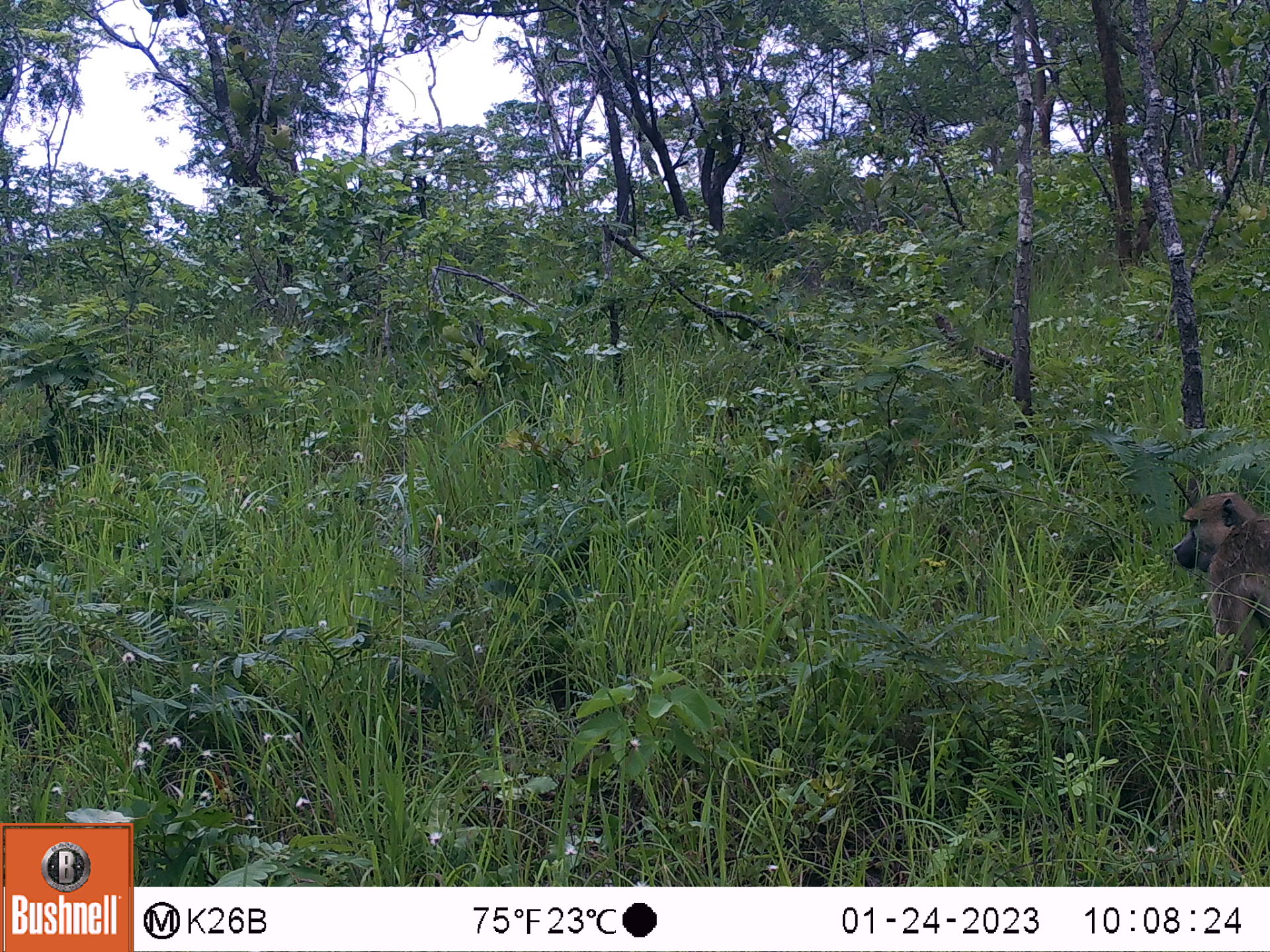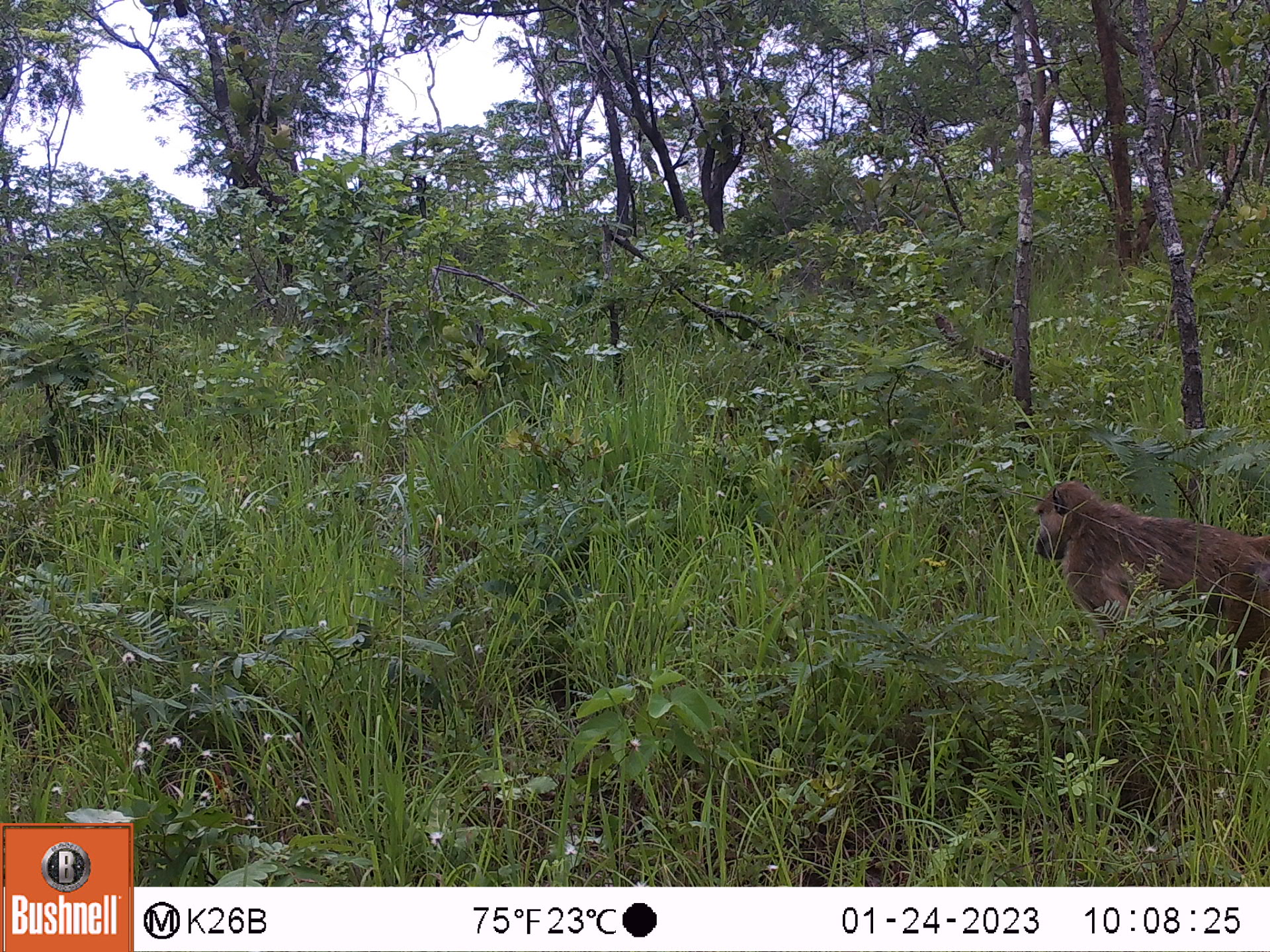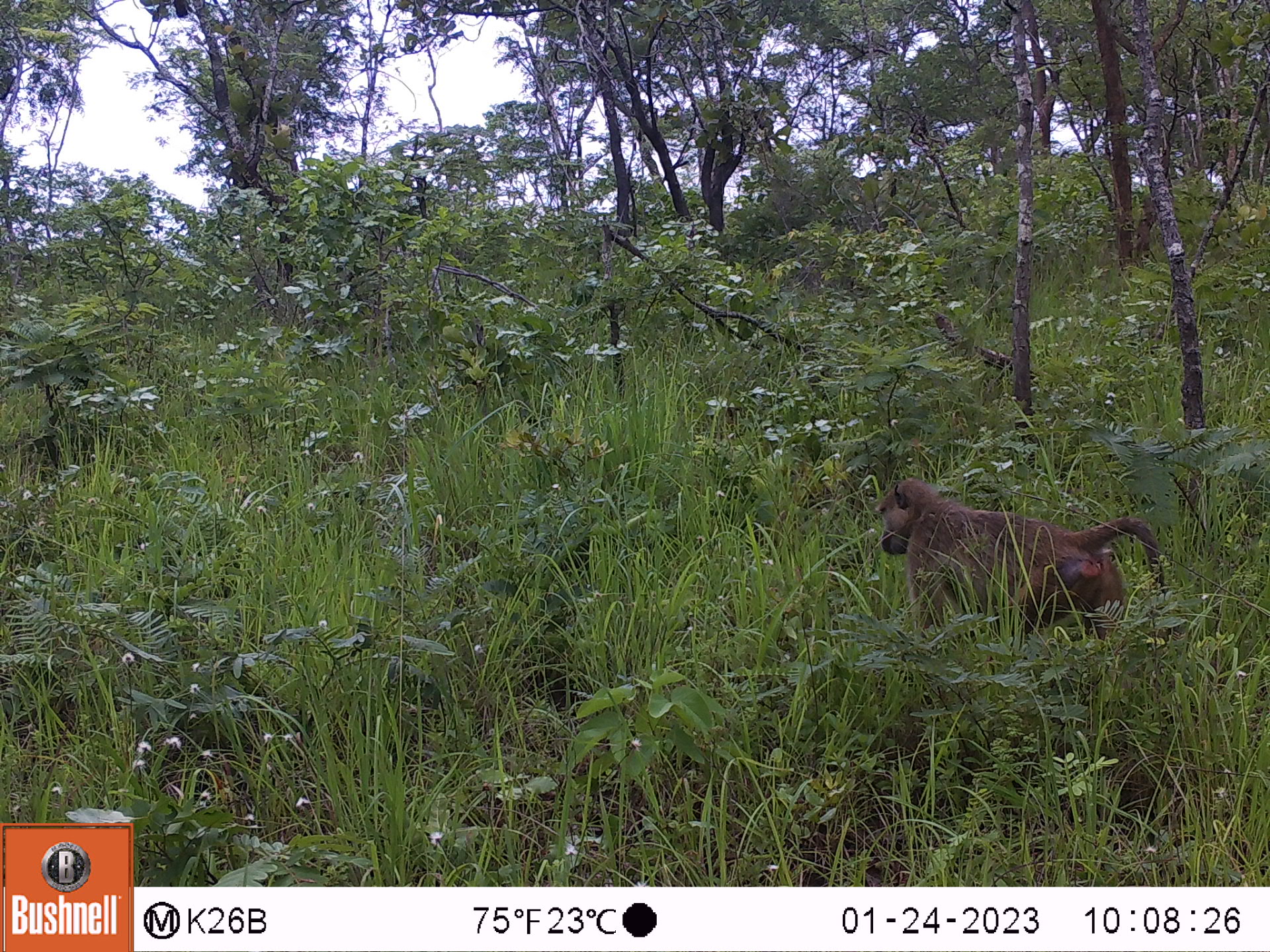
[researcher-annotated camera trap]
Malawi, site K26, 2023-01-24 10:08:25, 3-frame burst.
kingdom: Animalia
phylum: Chordata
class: Mammalia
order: Primates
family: Cercopithecidae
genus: Papio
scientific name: Papio cynocephalus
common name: yellow baboon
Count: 1.